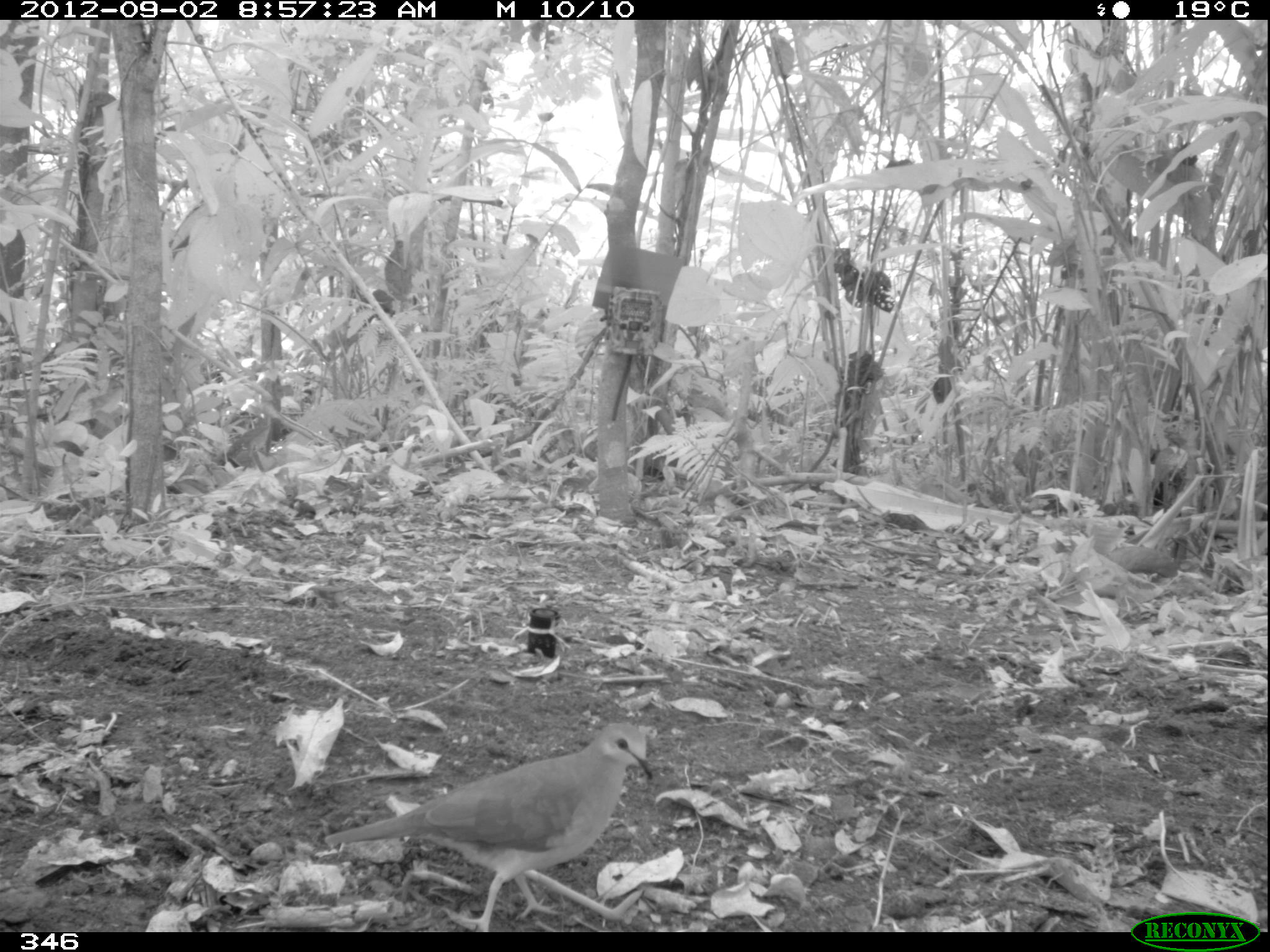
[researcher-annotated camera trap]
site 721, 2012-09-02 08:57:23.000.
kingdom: Animalia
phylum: Chordata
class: Aves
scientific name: Aves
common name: bird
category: unknown bird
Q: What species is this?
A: Unknown bird (bird) (Aves).